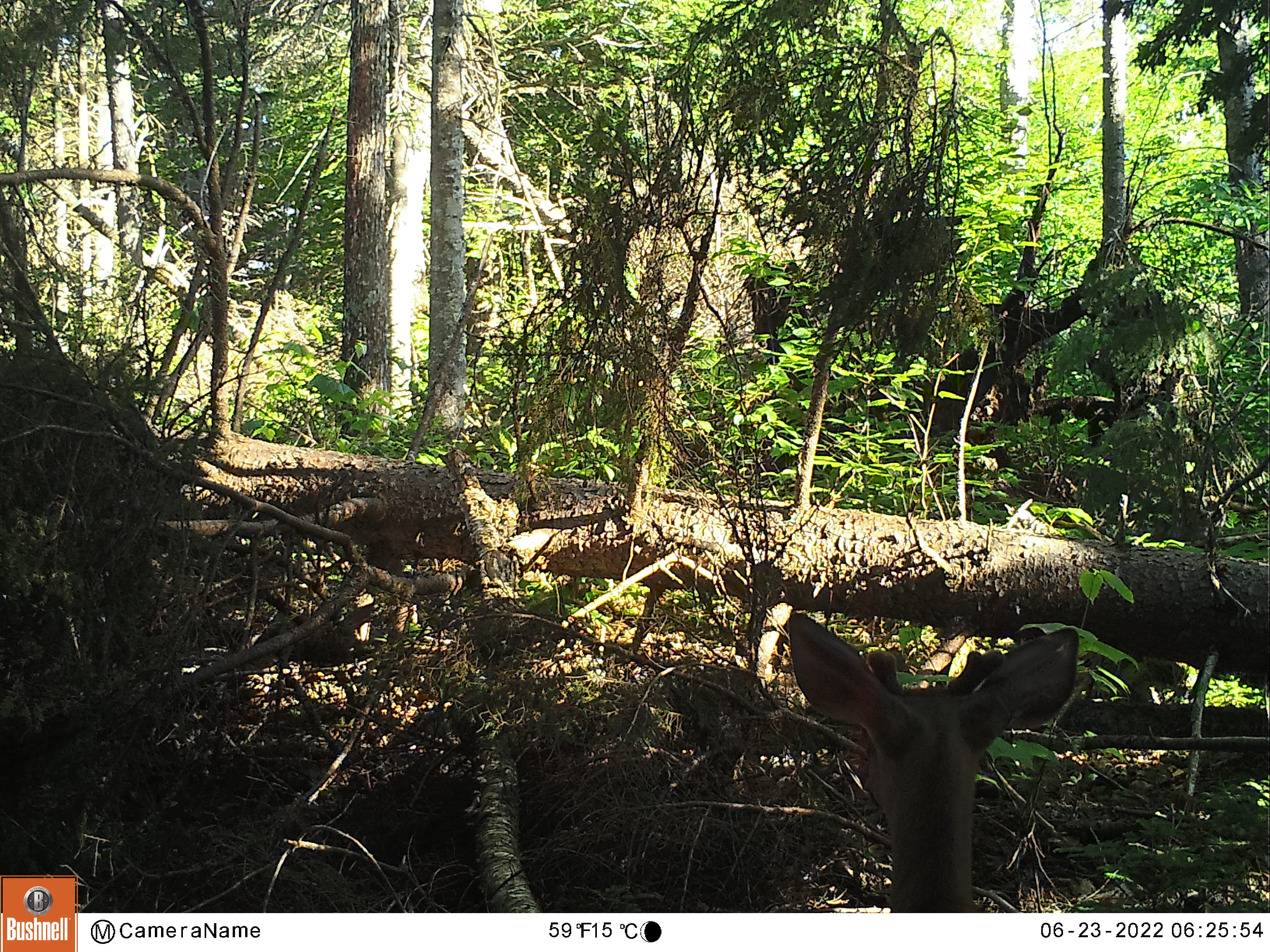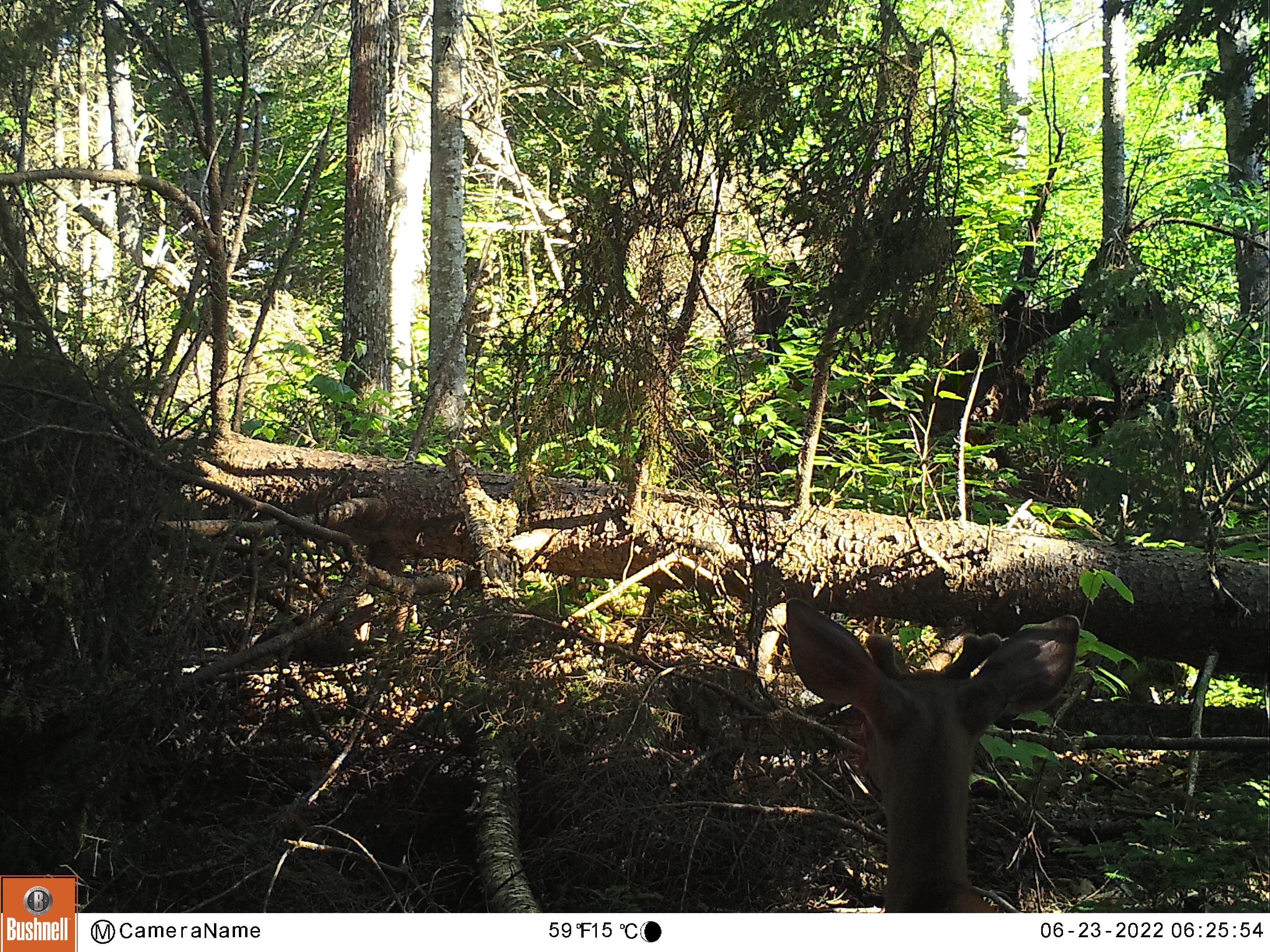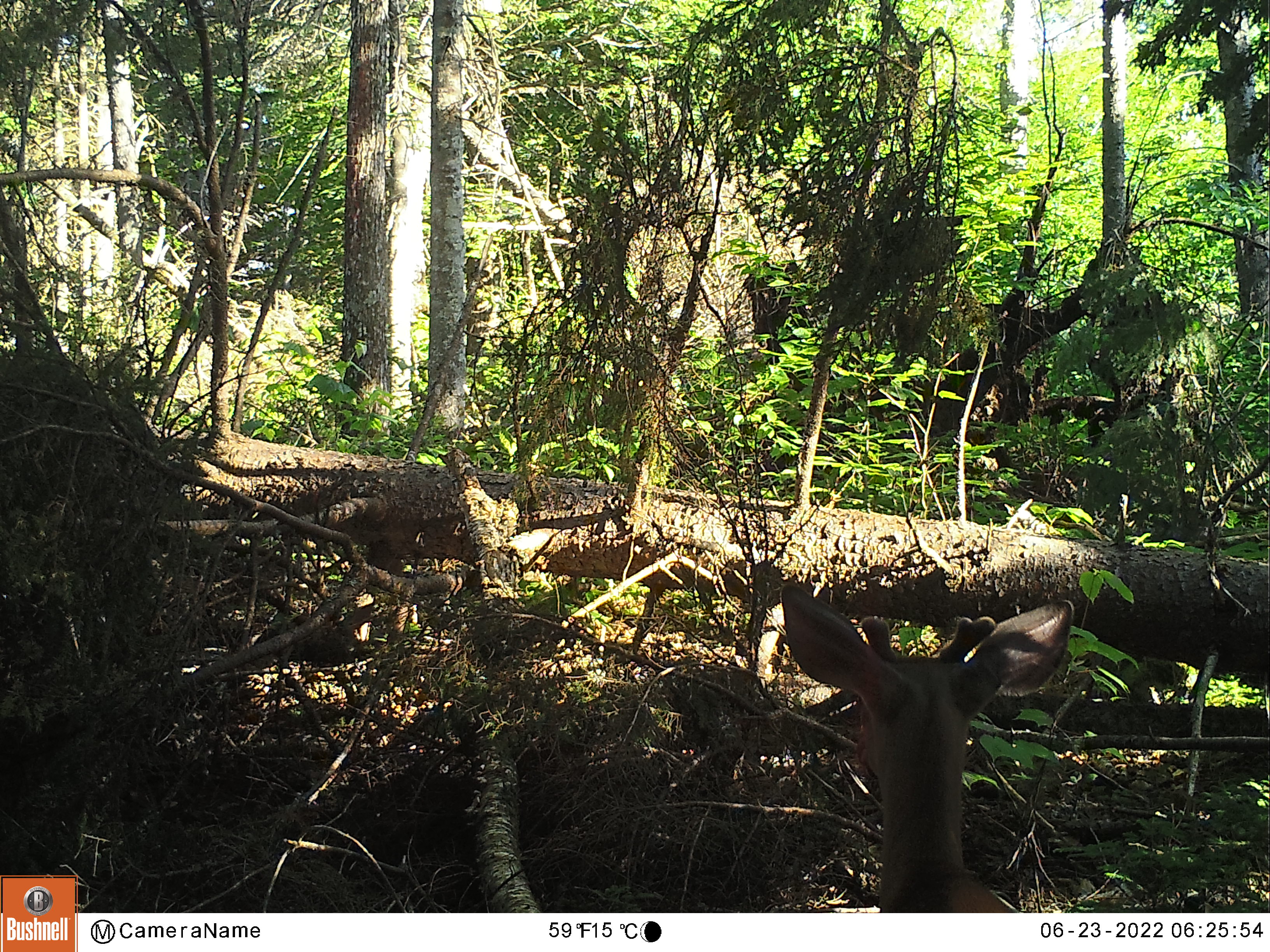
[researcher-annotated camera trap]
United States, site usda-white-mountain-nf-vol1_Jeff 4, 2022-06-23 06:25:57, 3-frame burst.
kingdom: Animalia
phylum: Chordata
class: Mammalia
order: Artiodactyla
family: Cervidae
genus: Odocoileus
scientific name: Odocoileus virginianus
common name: white-tailed deer